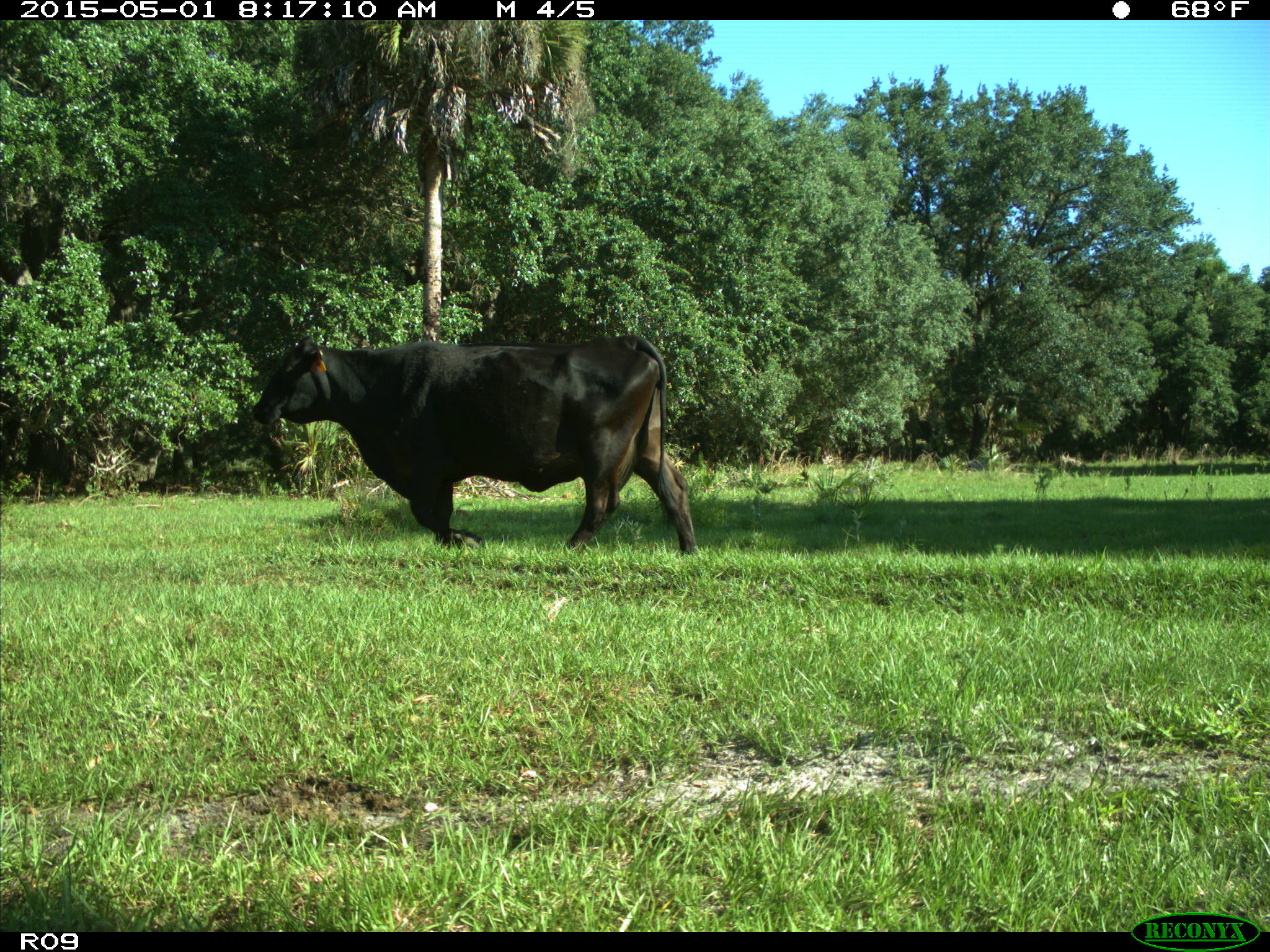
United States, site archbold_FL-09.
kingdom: Animalia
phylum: Chordata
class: Mammalia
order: Artiodactyla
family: Bovidae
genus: Bos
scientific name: Bos taurus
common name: domestic cow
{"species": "Bos taurus (domestic cow)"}